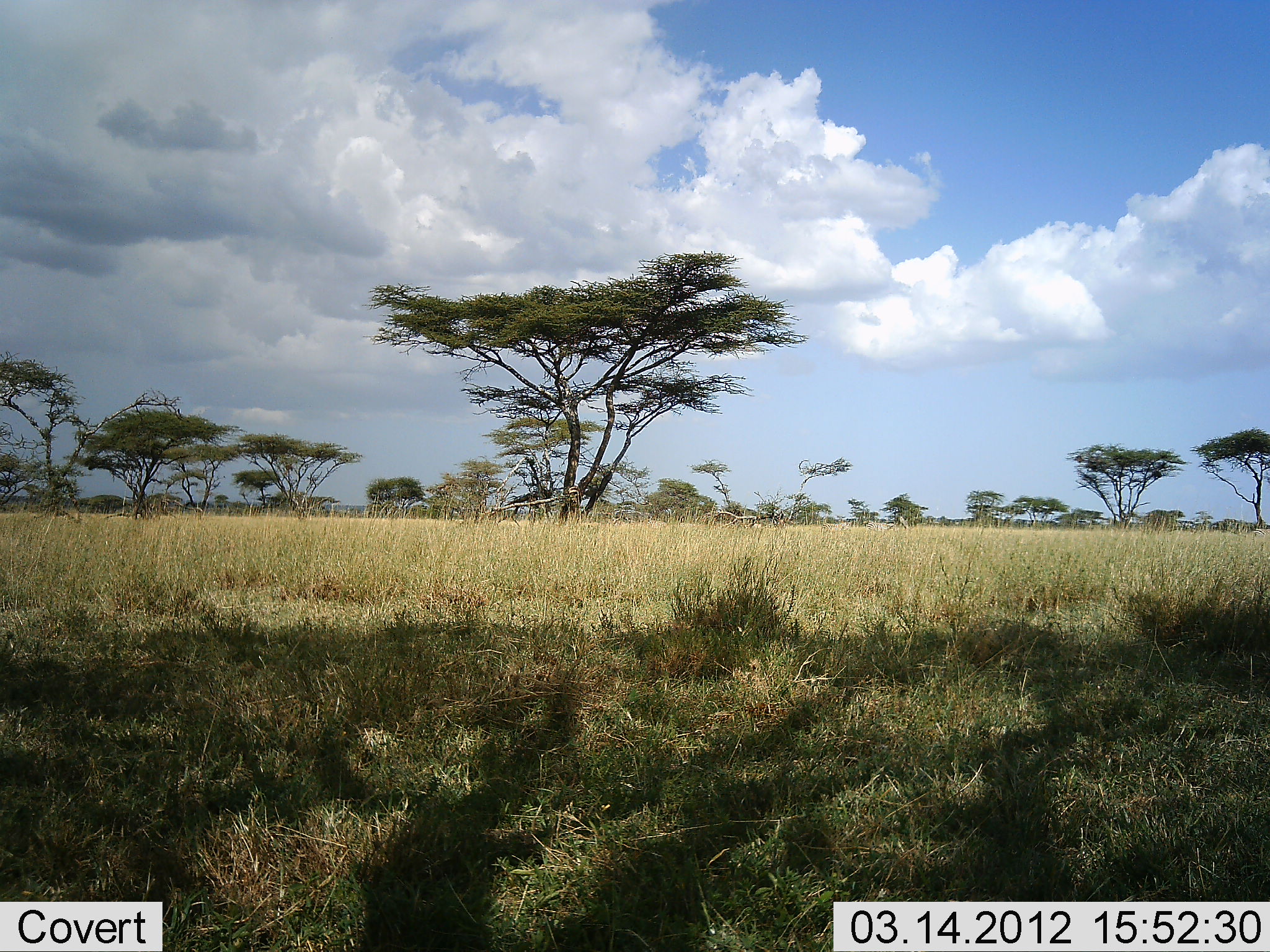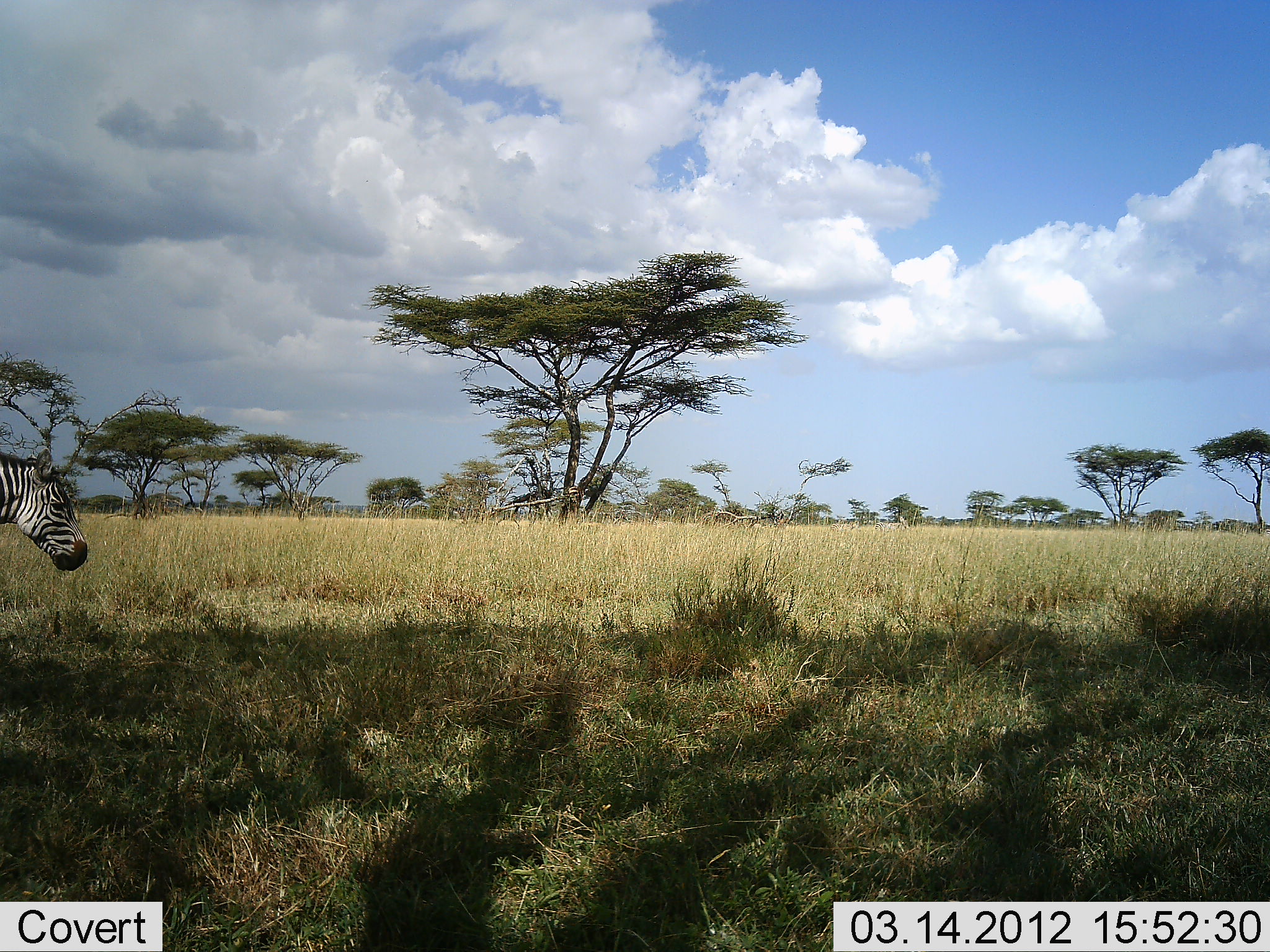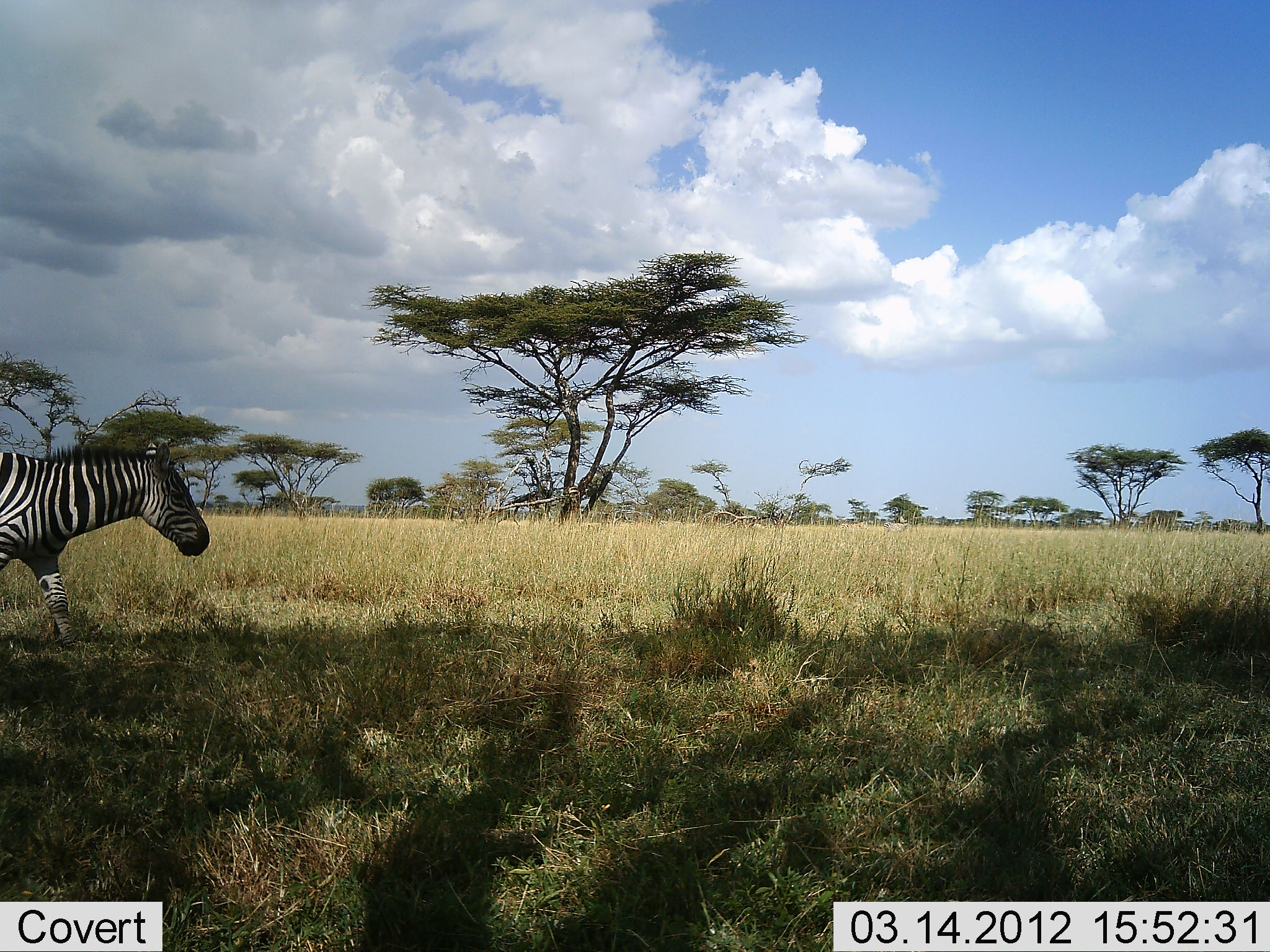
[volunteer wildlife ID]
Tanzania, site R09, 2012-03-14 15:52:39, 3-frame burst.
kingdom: Animalia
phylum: Chordata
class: Mammalia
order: Perissodactyla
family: Equidae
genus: Equus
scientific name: Equus quagga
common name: plains zebra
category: zebra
Zebra (plains zebra) (Equus quagga), count 1. Behavior (volunteer vote fractions): standing 9%, resting 0%, moving 91%, interacting 0%. Young present (vote fraction): 0%. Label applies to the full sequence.